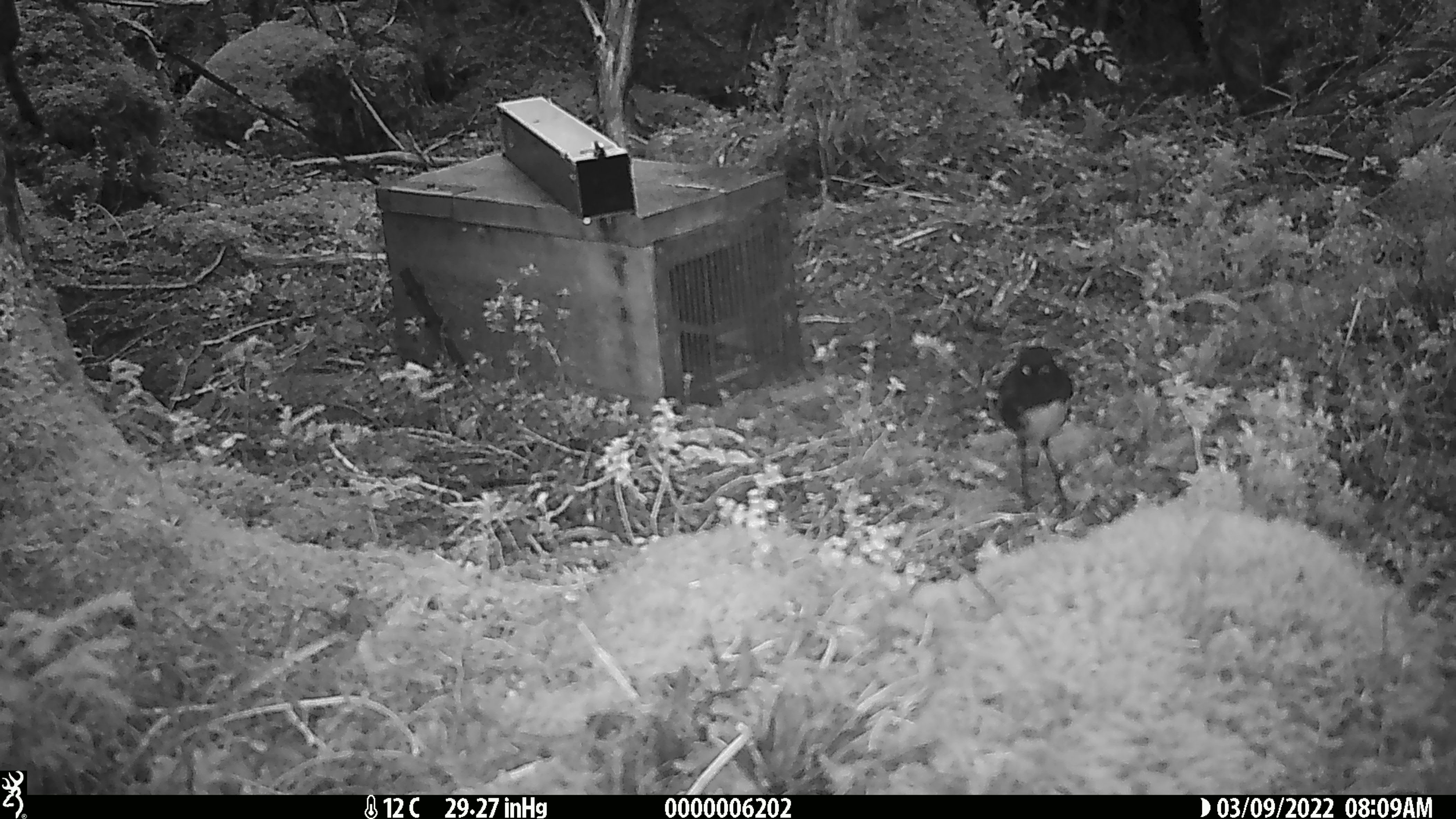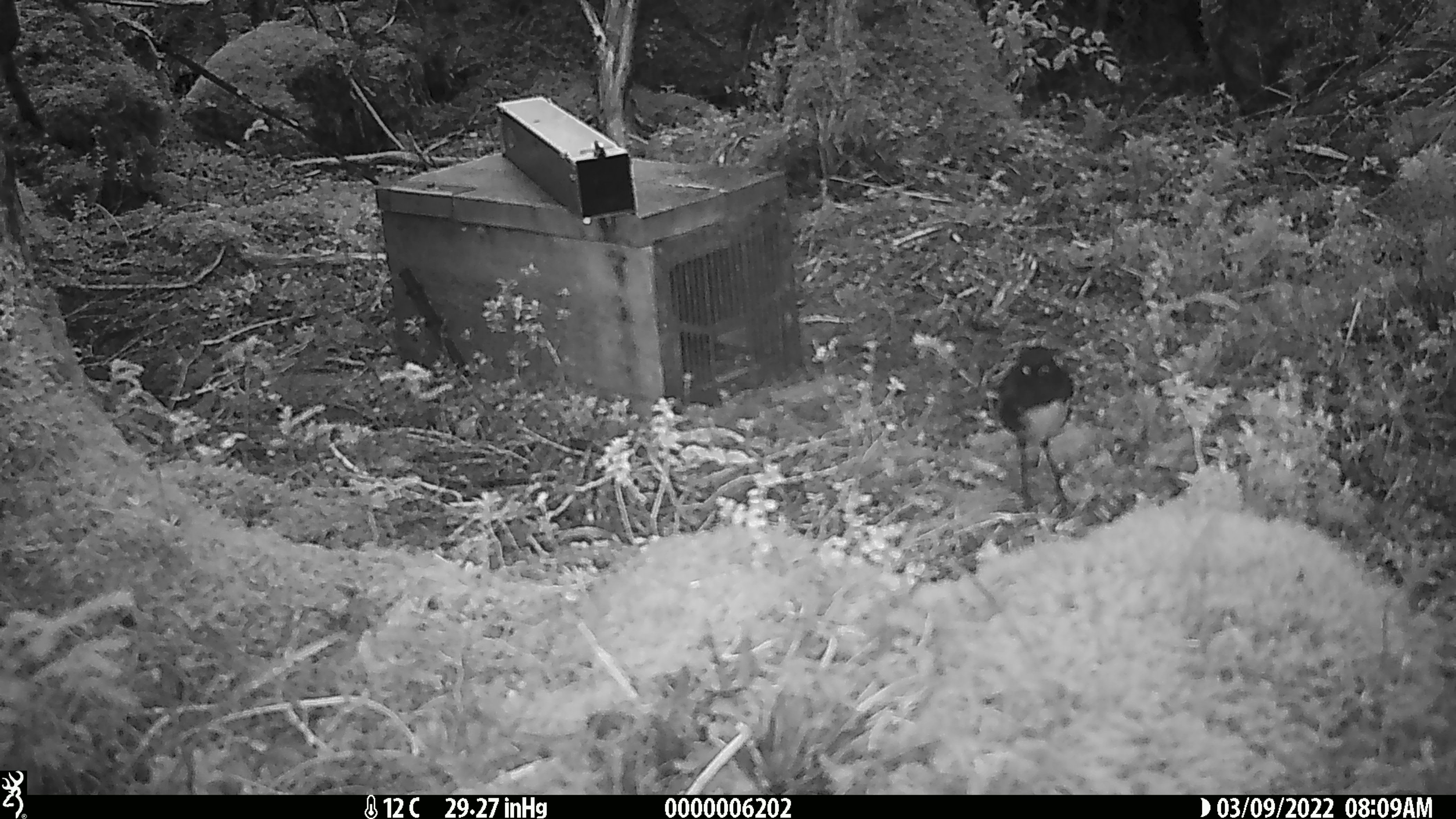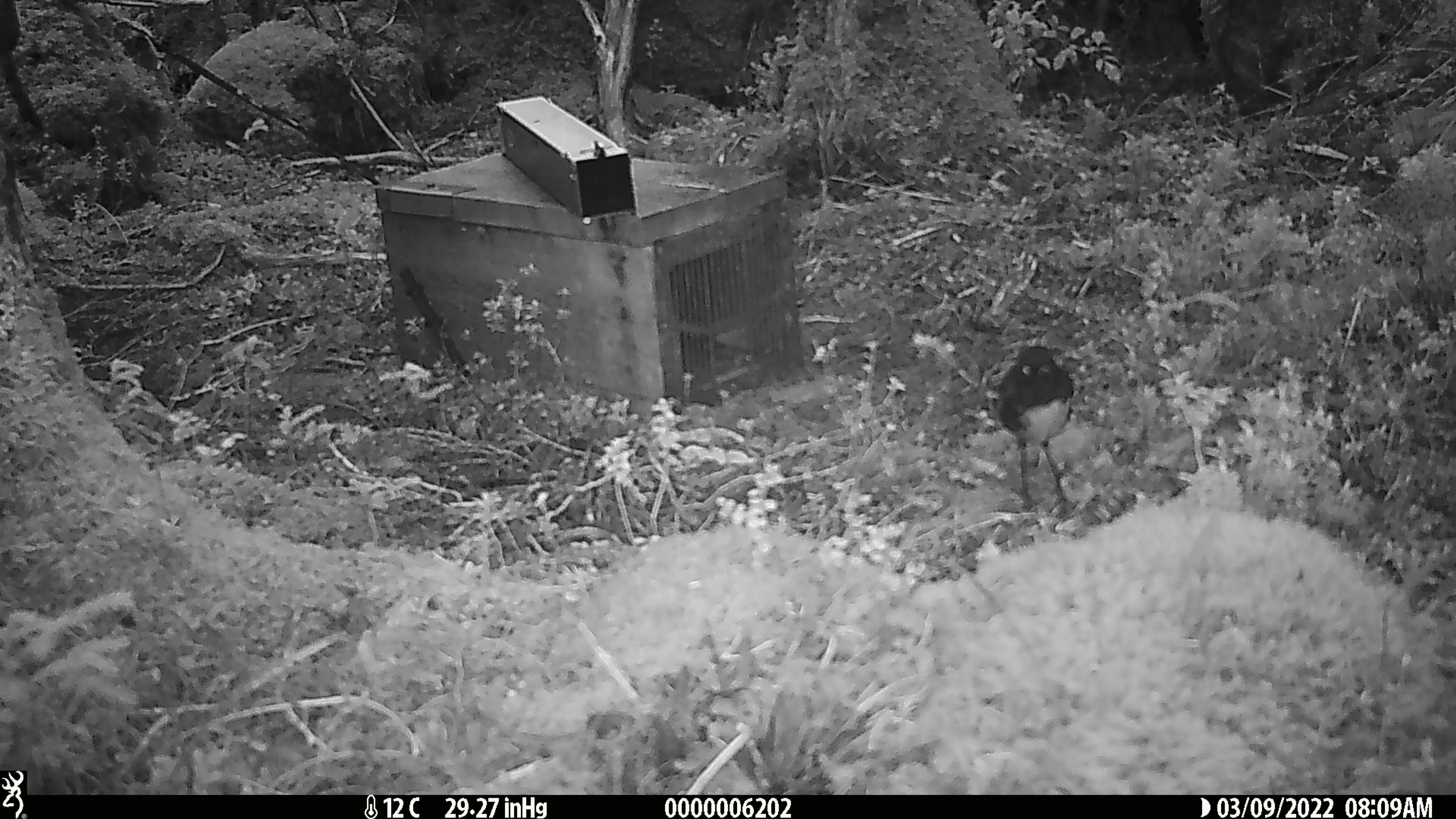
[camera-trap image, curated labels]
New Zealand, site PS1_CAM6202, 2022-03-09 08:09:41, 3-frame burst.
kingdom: Animalia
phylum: Chordata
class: Aves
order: Passeriformes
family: Petroicidae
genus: Petroica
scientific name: Petroica australis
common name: new zealand robin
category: robin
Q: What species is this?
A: Robin (new zealand robin) (Petroica australis).